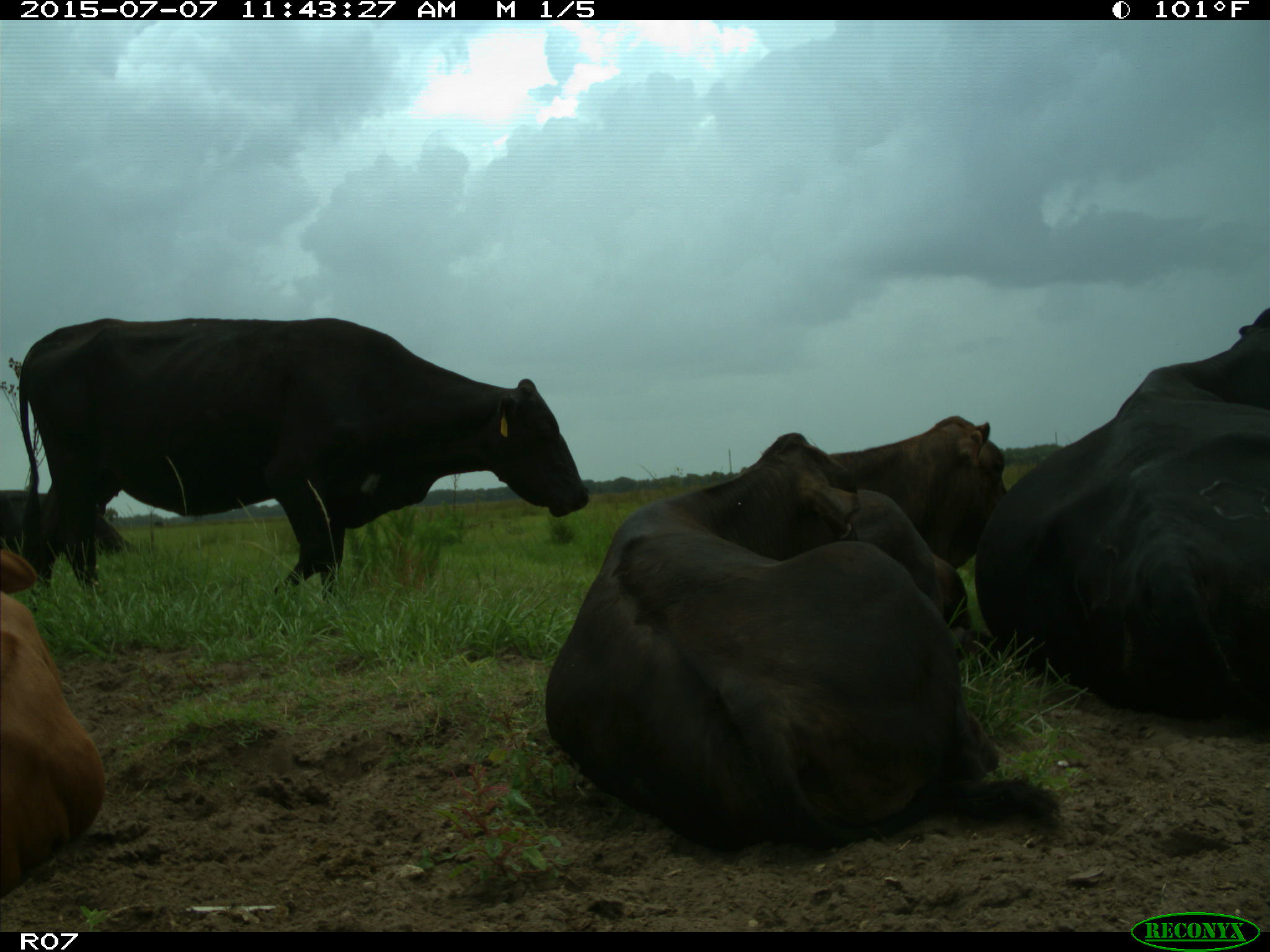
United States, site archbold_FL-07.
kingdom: Animalia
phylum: Chordata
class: Mammalia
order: Artiodactyla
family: Bovidae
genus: Bos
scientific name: Bos taurus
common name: domestic cow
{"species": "Bos taurus (domestic cow)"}